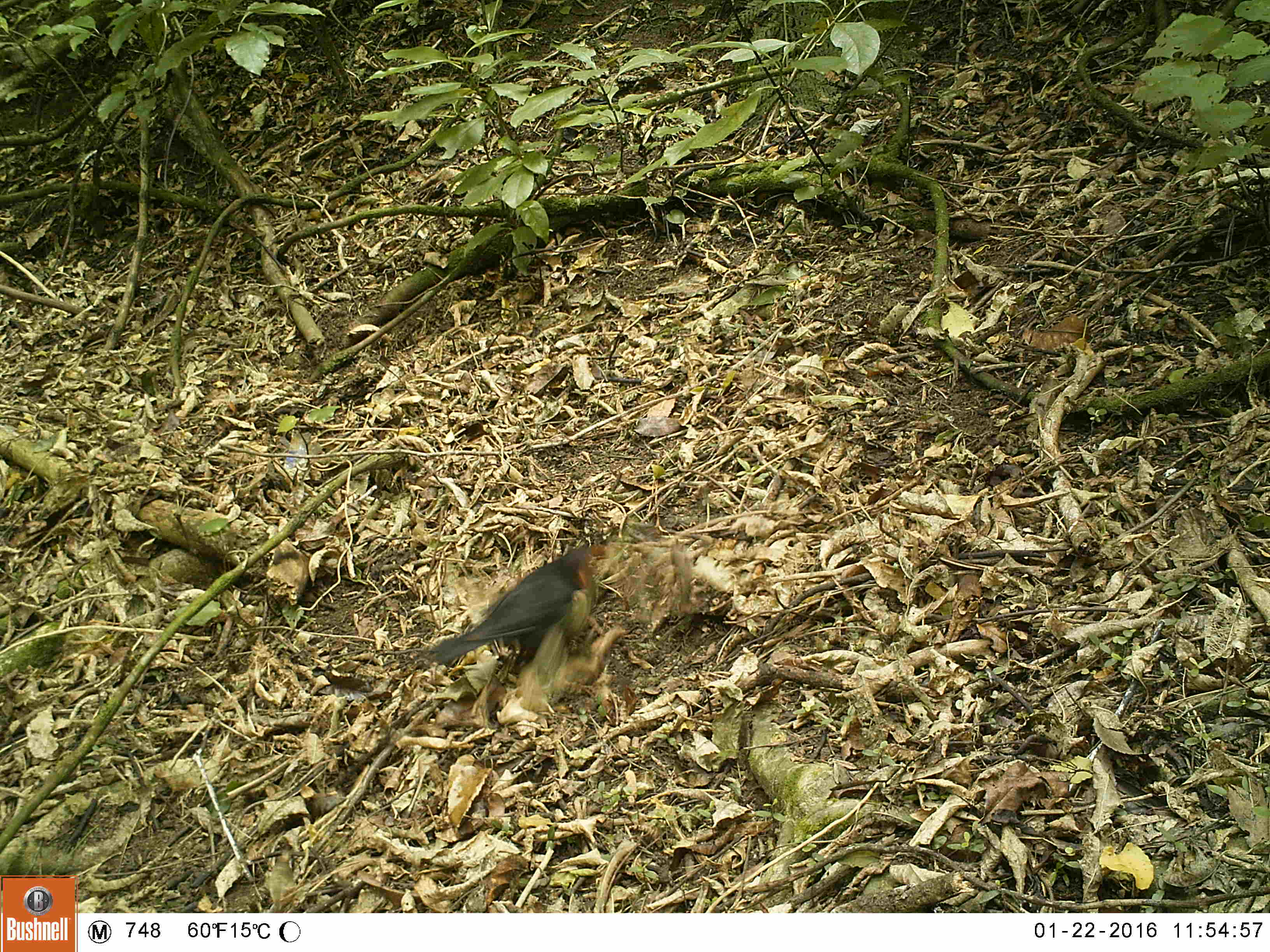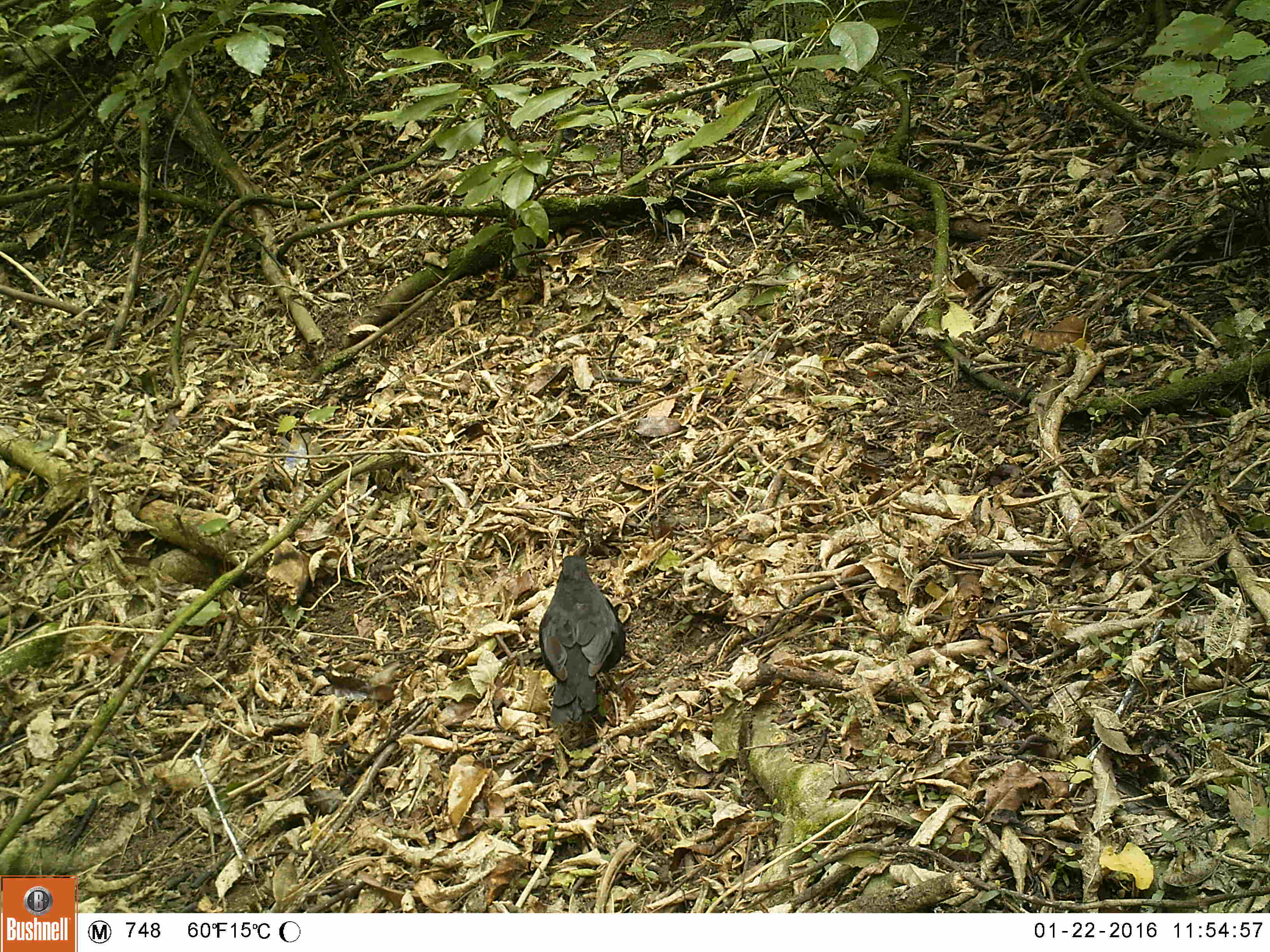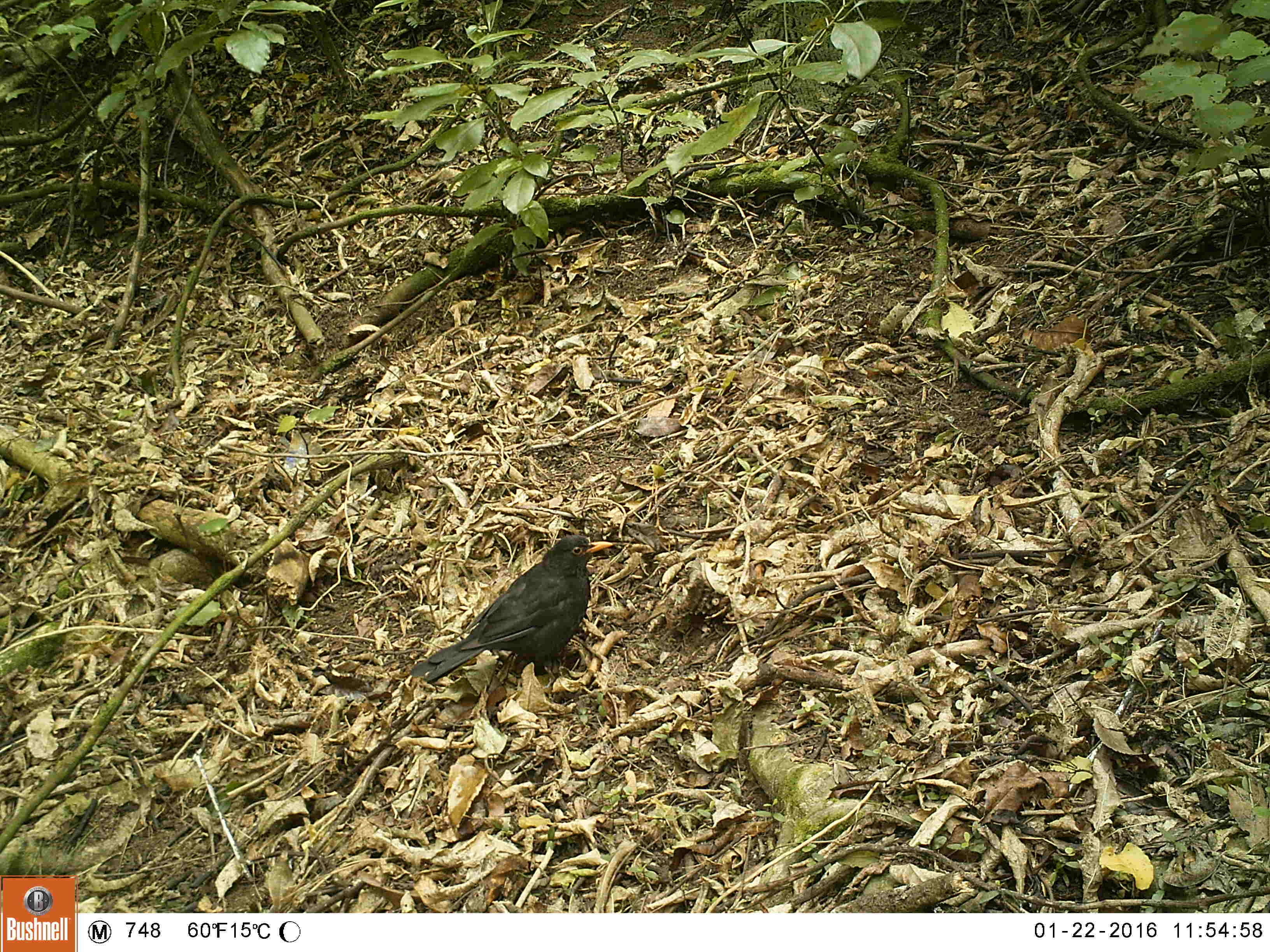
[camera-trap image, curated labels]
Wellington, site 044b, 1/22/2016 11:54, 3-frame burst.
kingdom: Animalia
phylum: Chordata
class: Aves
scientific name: Aves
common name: bird